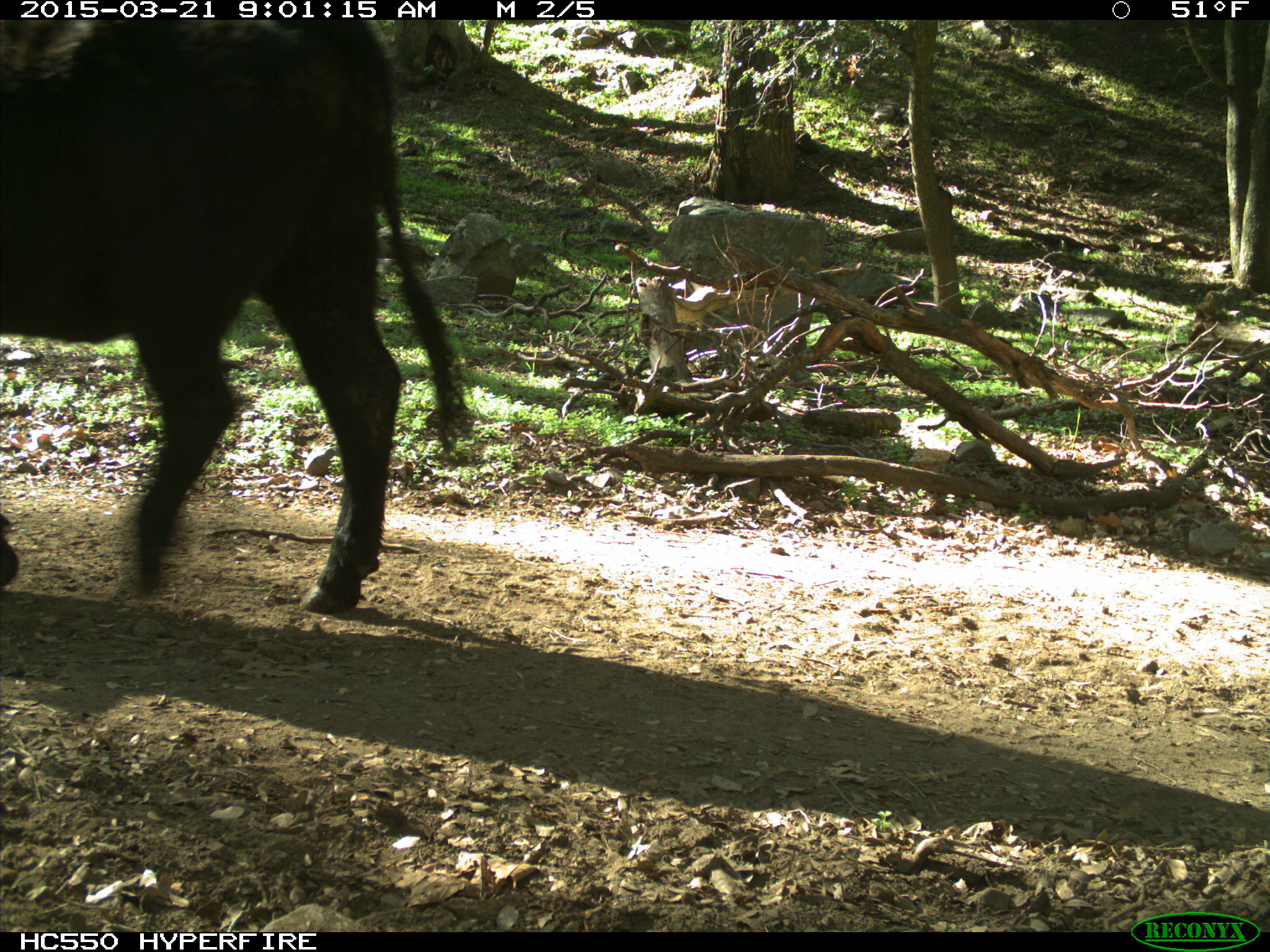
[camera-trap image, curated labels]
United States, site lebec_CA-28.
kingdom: Animalia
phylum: Chordata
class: Mammalia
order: Artiodactyla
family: Bovidae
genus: Bos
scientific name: Bos taurus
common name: domestic cow